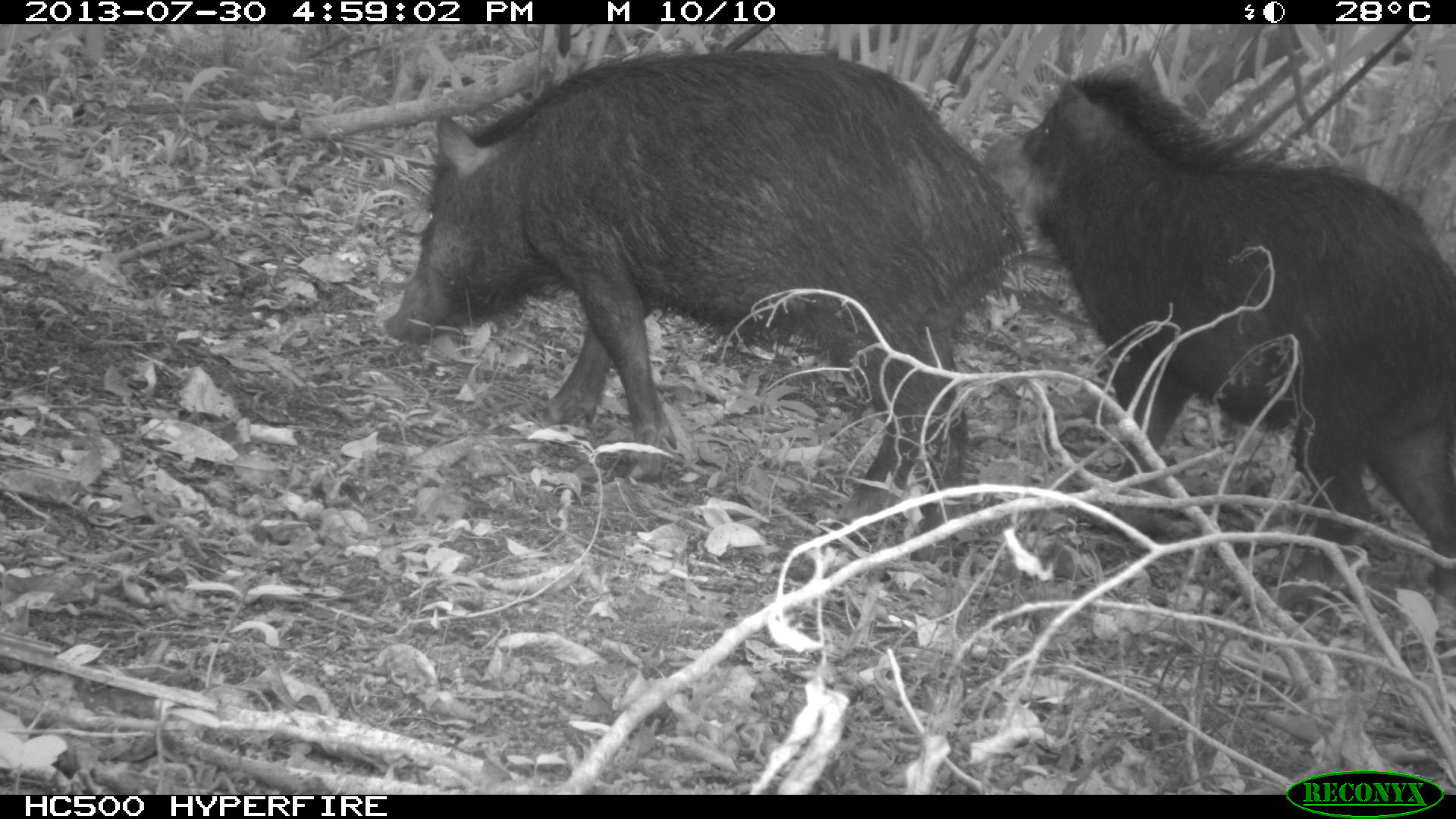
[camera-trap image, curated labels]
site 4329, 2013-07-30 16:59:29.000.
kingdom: Animalia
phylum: Chordata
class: Mammalia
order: Artiodactyla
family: Tayassuidae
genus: Tayassu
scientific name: Tayassu pecari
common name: white-lipped peccary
Tayassu pecari (white-lipped peccary), count 2.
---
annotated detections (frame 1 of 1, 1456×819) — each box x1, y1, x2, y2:
tayassu pecari: 381, 45, 1029, 561; 980, 53, 1455, 606